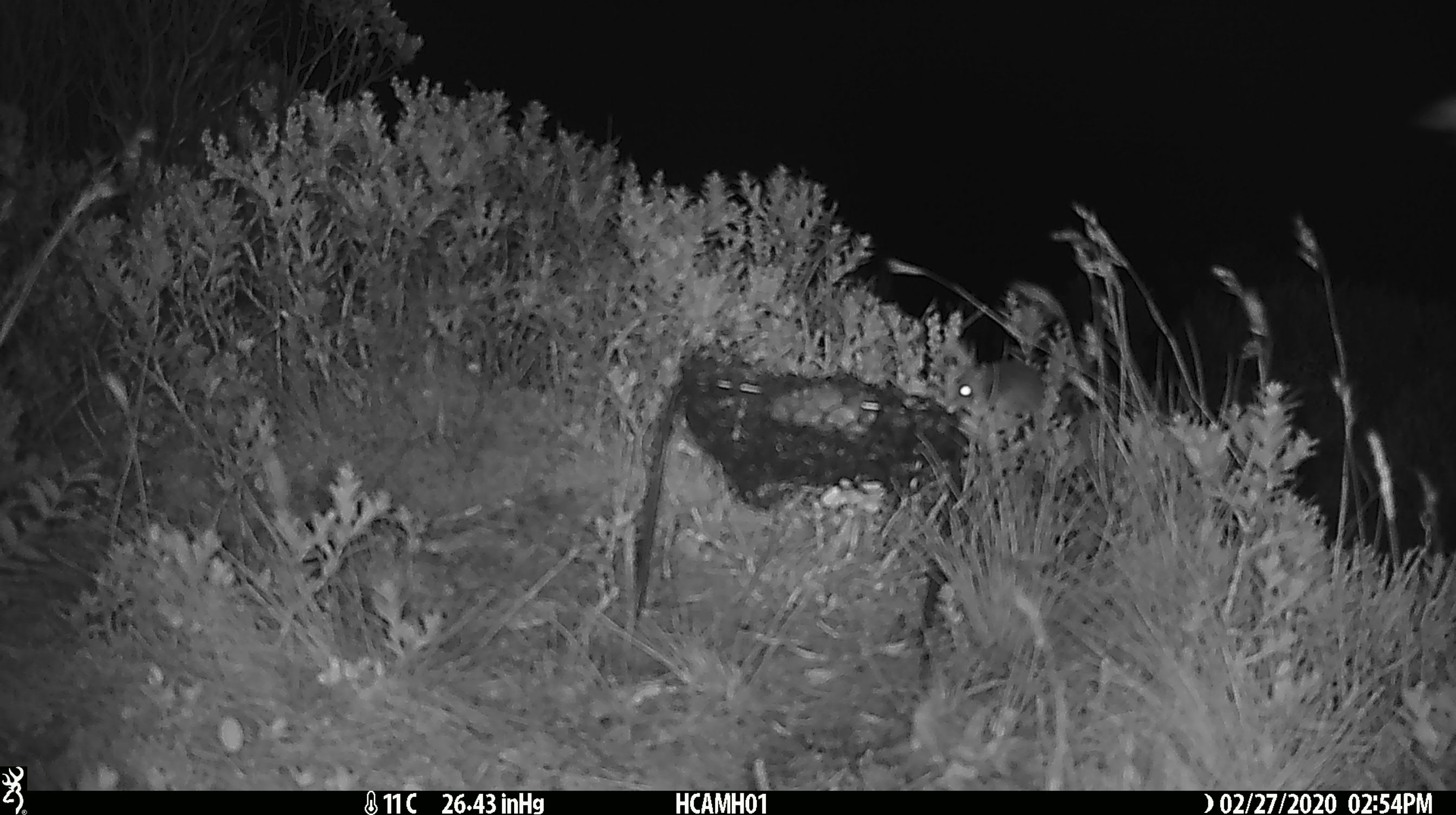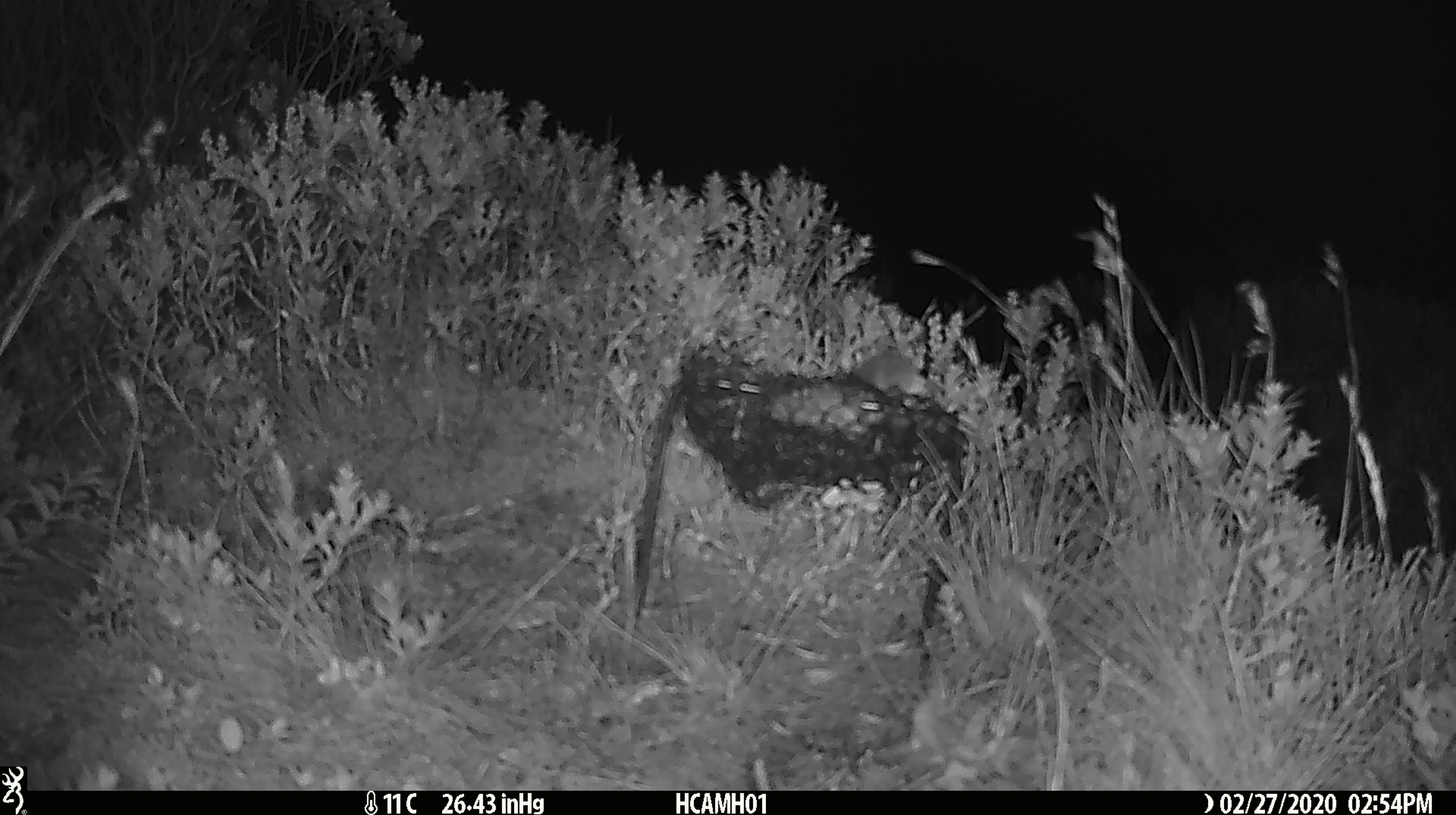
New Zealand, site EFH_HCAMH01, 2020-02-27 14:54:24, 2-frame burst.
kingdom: Animalia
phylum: Chordata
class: Mammalia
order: Rodentia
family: Muridae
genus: Mus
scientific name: Mus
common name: mouse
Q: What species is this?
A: Mouse (Mus).